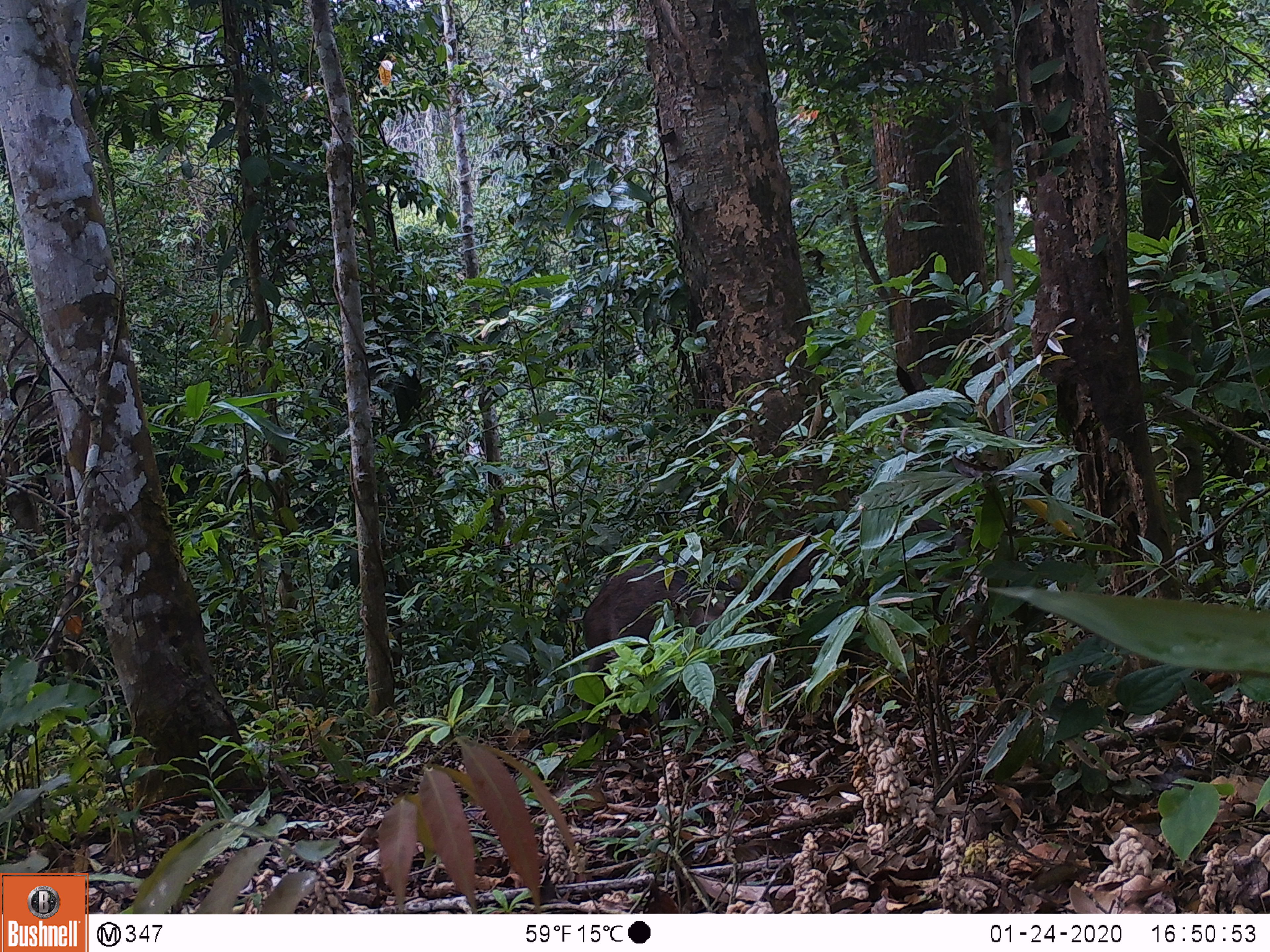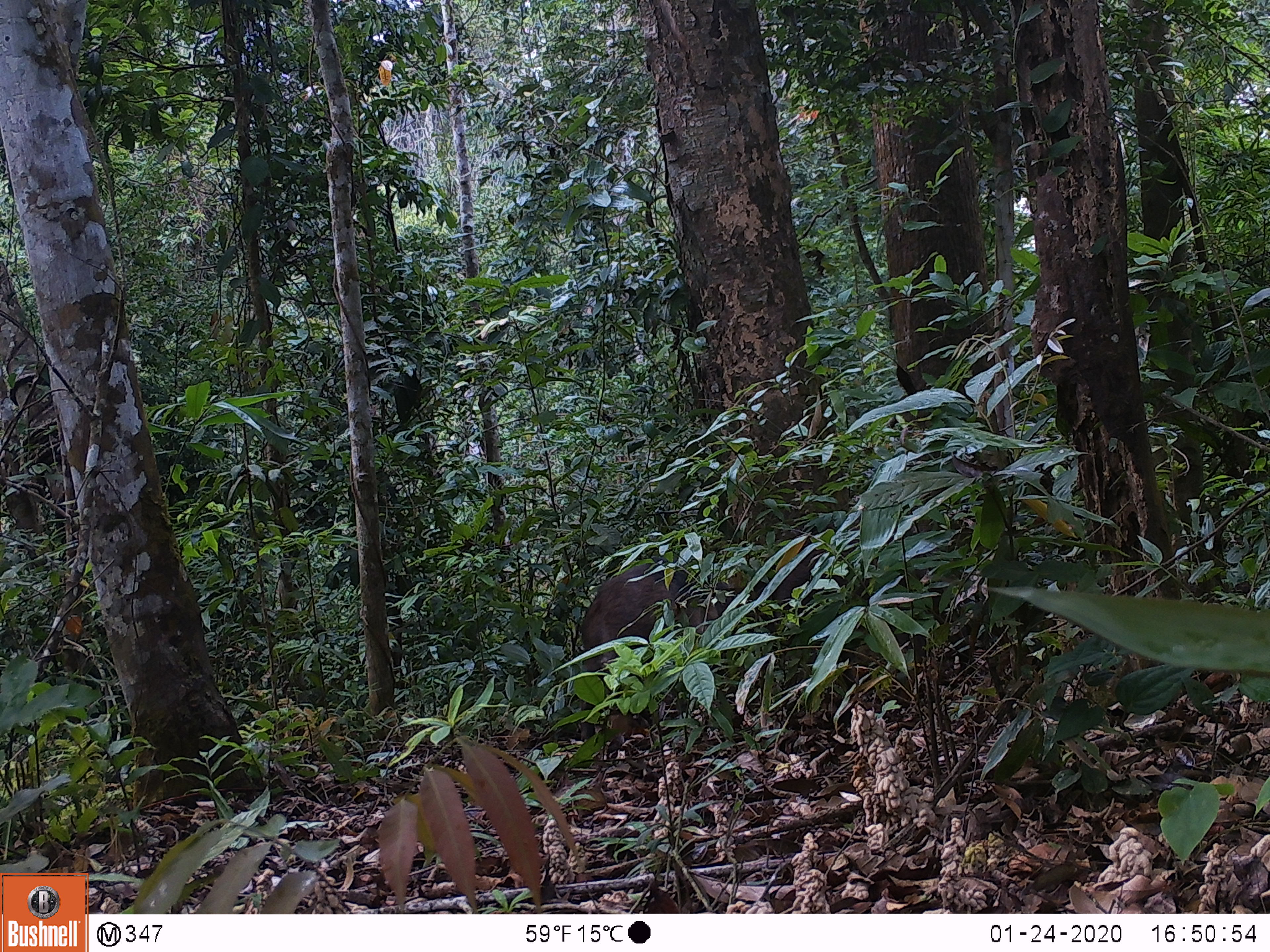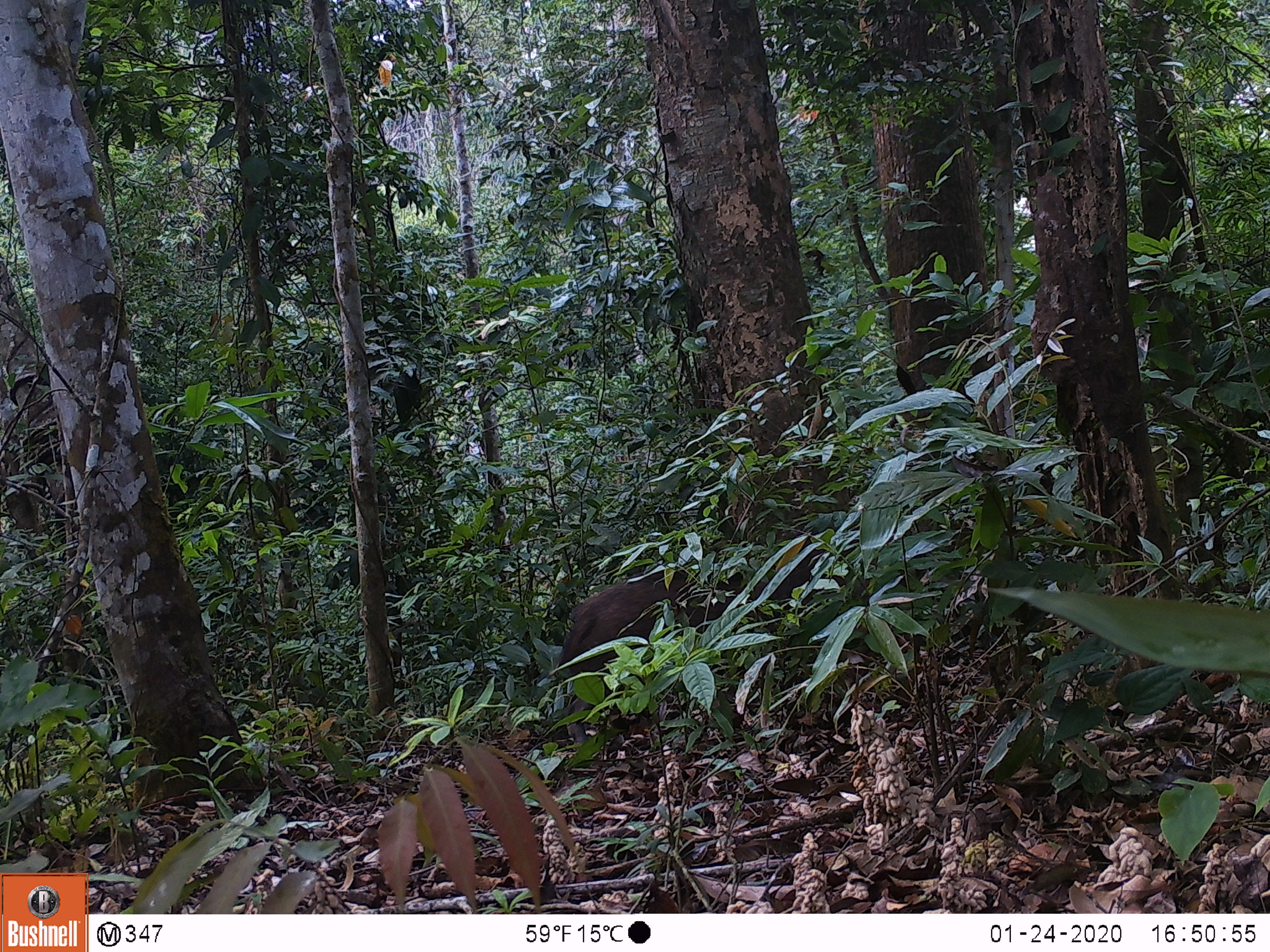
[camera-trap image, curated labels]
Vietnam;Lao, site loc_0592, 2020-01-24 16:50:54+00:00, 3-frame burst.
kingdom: Animalia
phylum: Chordata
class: Mammalia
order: Artiodactyla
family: Suidae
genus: Sus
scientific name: Sus scrofa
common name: eurasian wild pig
Eurasian wild pig (Sus scrofa). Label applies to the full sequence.